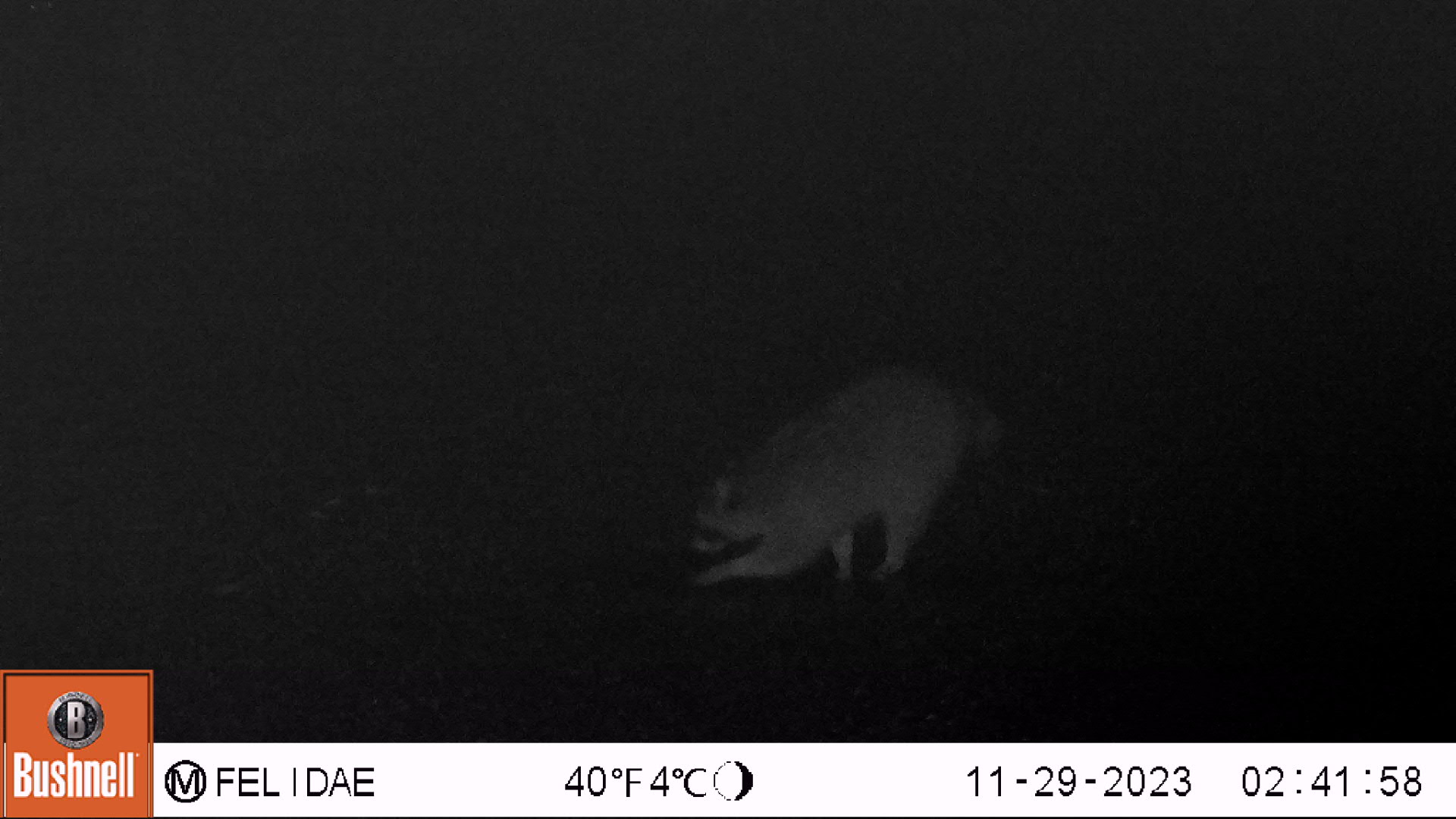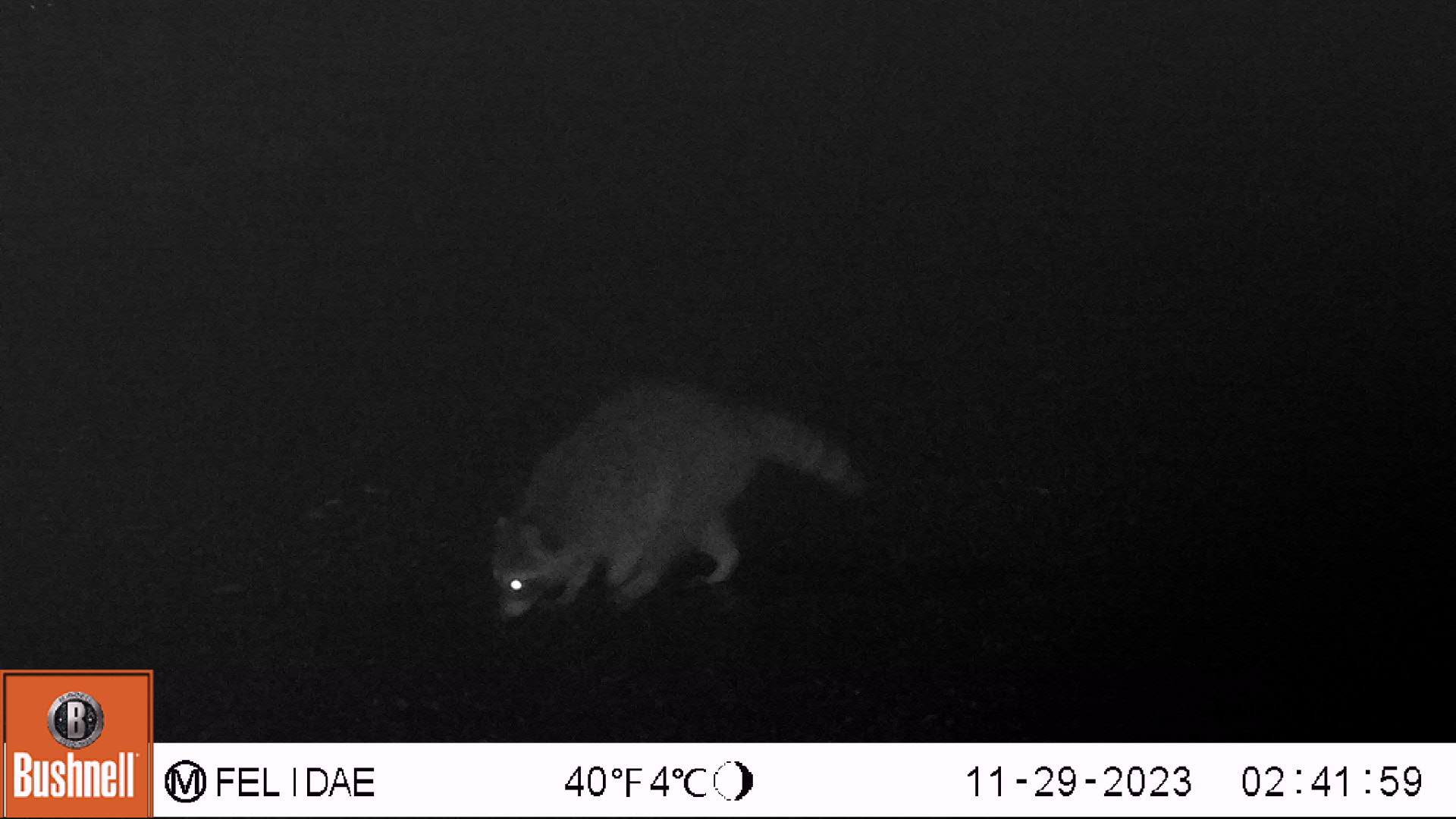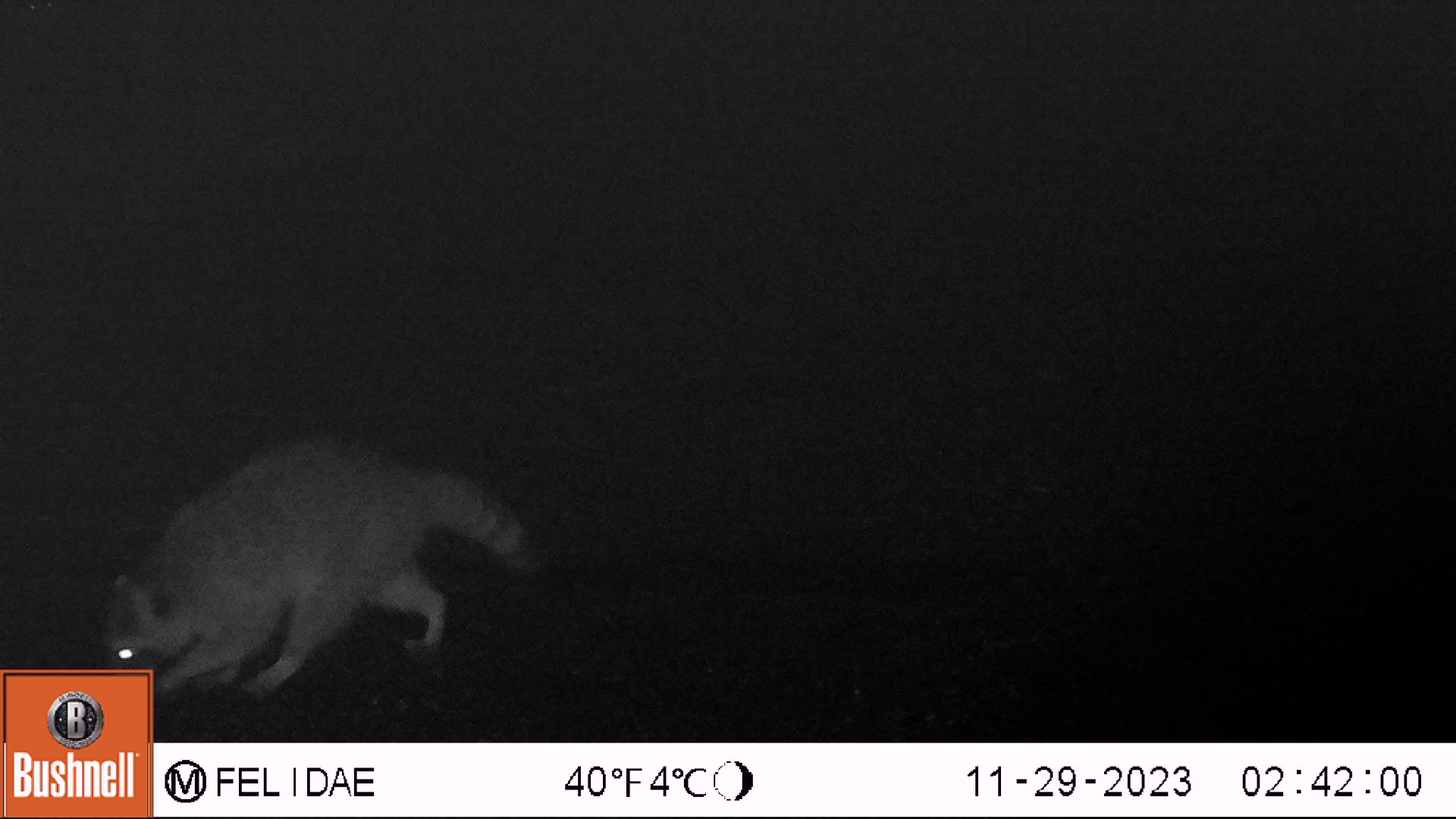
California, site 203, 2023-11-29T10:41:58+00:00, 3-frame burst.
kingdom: Animalia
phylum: Chordata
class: Mammalia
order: Carnivora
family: Procyonidae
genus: Procyon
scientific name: Procyon lotor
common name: raccoon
Raccoon (Procyon lotor).